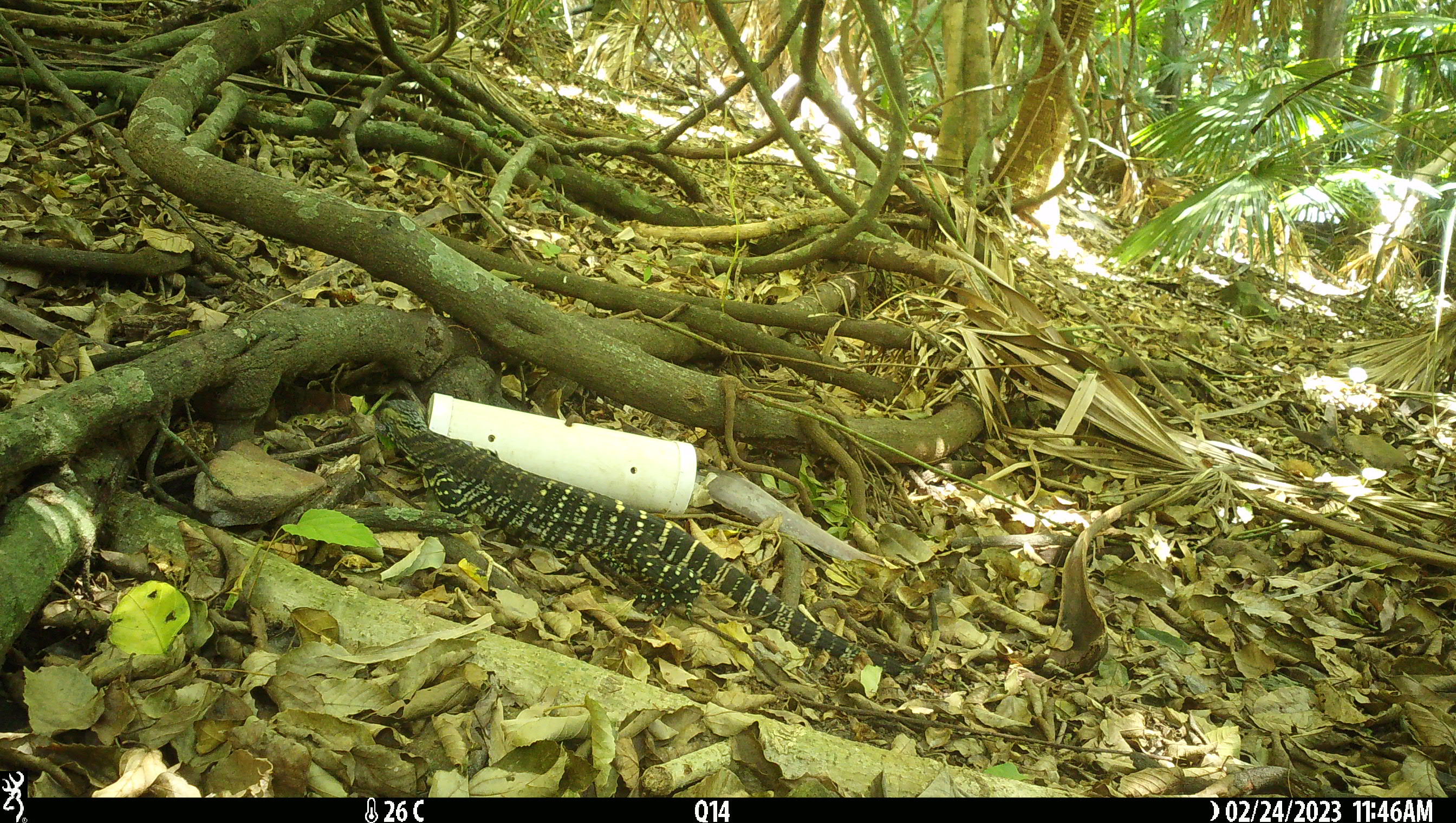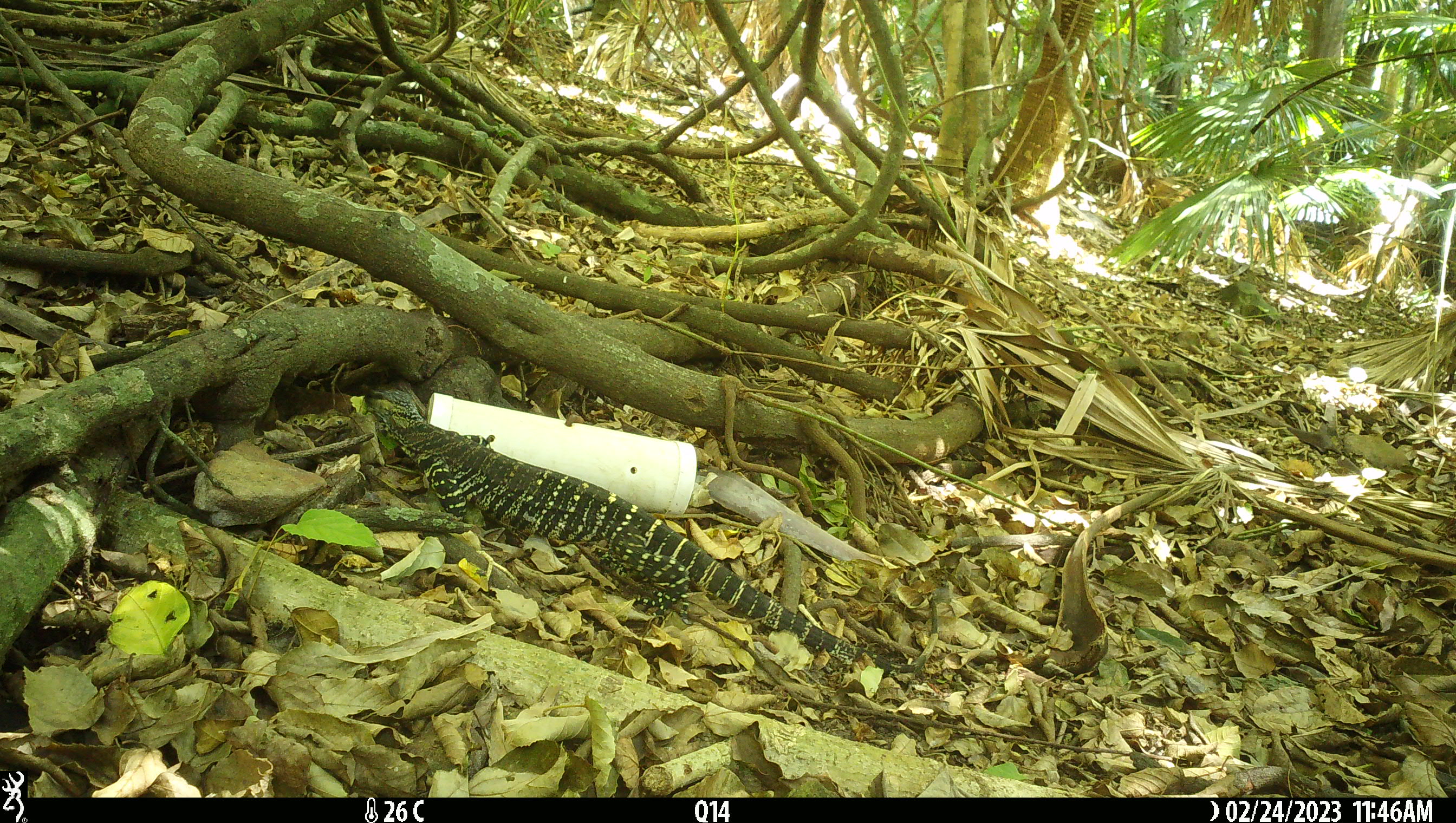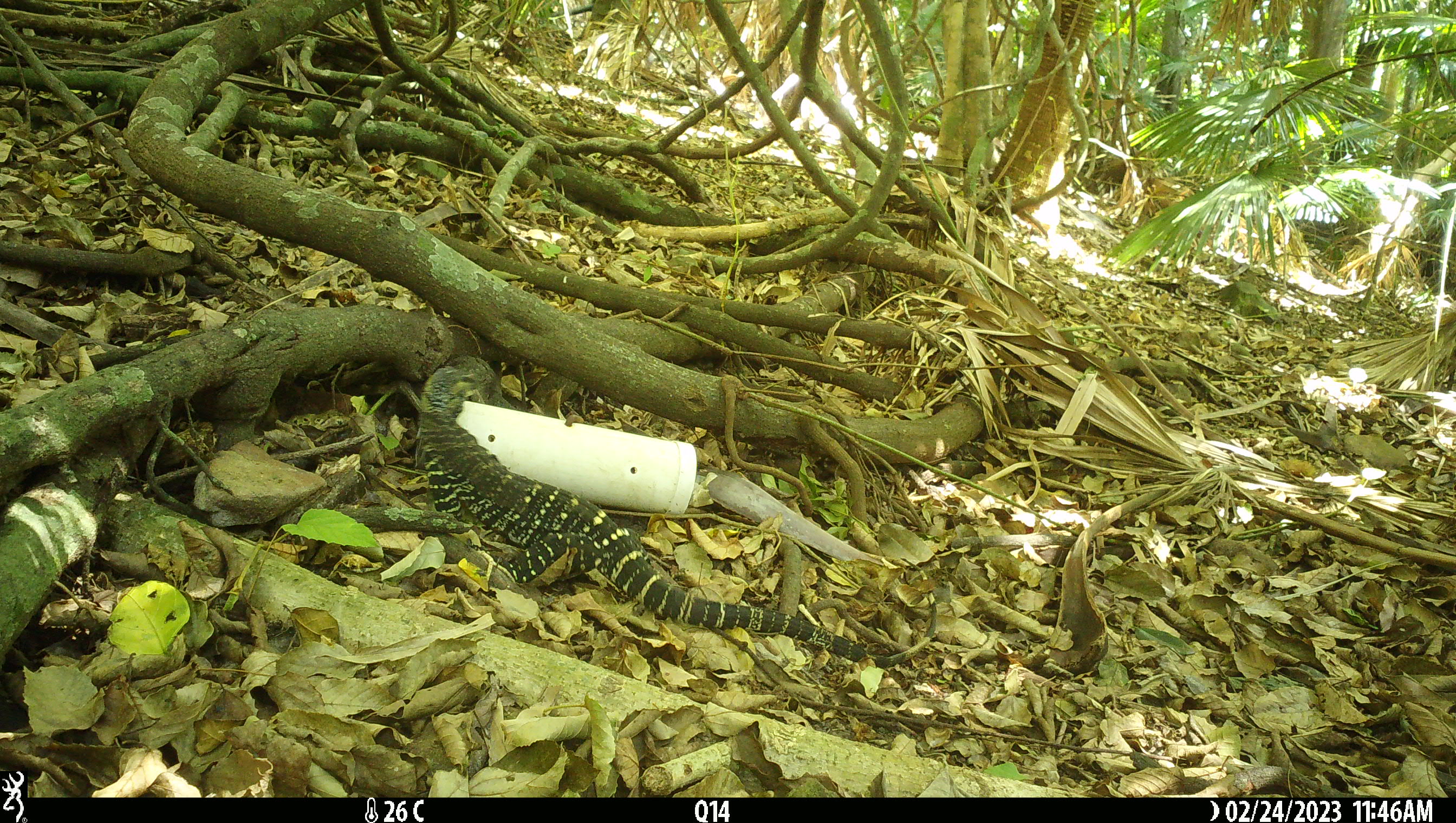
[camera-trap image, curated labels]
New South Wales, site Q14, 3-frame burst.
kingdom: Animalia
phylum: Chordata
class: Reptilia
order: Squamata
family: Varanidae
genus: Varanus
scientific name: Varanus varius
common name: lace monitor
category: goanna